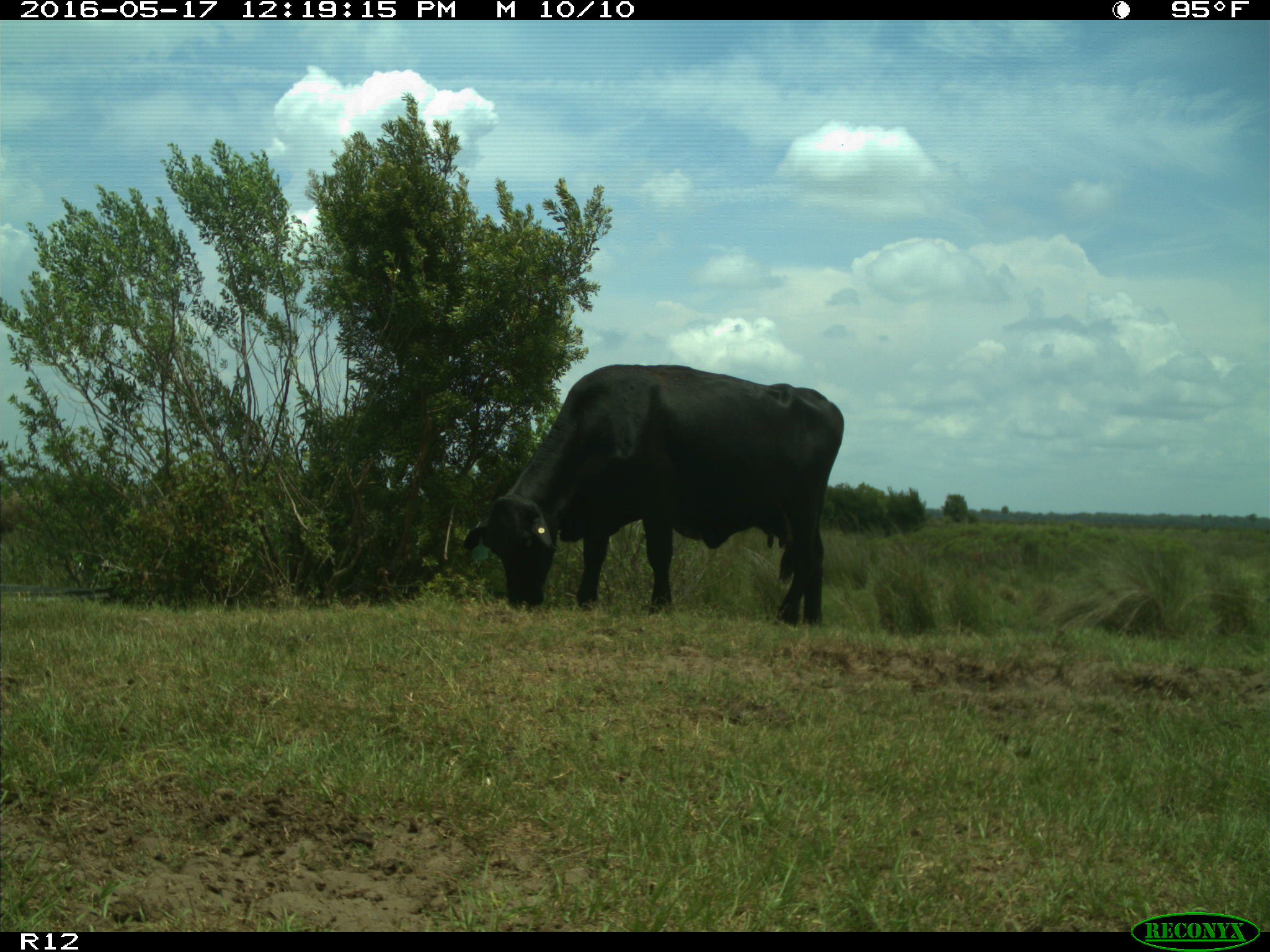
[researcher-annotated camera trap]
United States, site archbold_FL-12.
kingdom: Animalia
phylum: Chordata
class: Mammalia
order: Artiodactyla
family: Bovidae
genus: Bos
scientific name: Bos taurus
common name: domestic cow